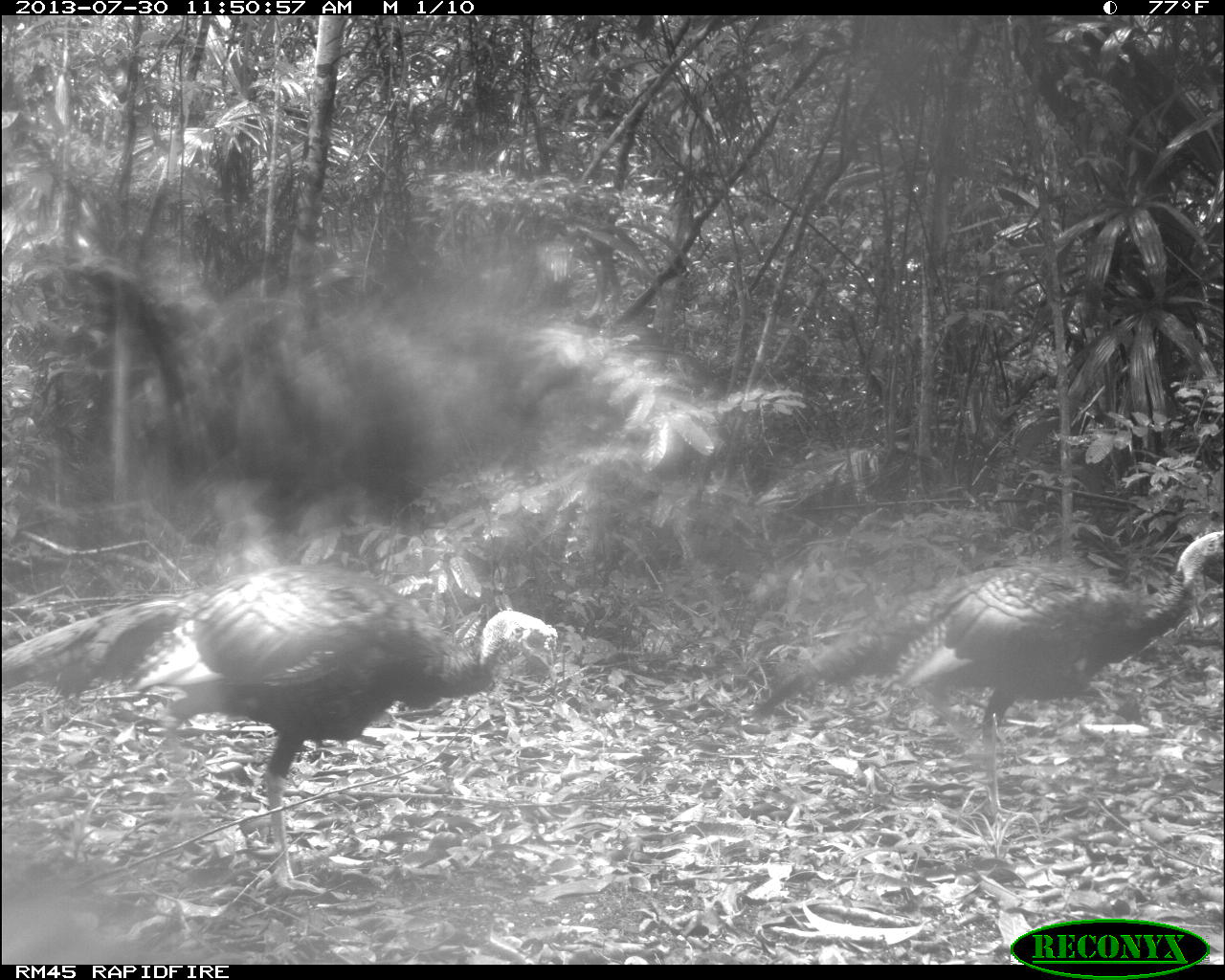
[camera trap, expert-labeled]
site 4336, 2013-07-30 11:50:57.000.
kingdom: Animalia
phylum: Chordata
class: Aves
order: Galliformes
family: Phasianidae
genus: Meleagris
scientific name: Meleagris ocellata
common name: ocellated turkey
Meleagris ocellata (ocellated turkey), count 2.